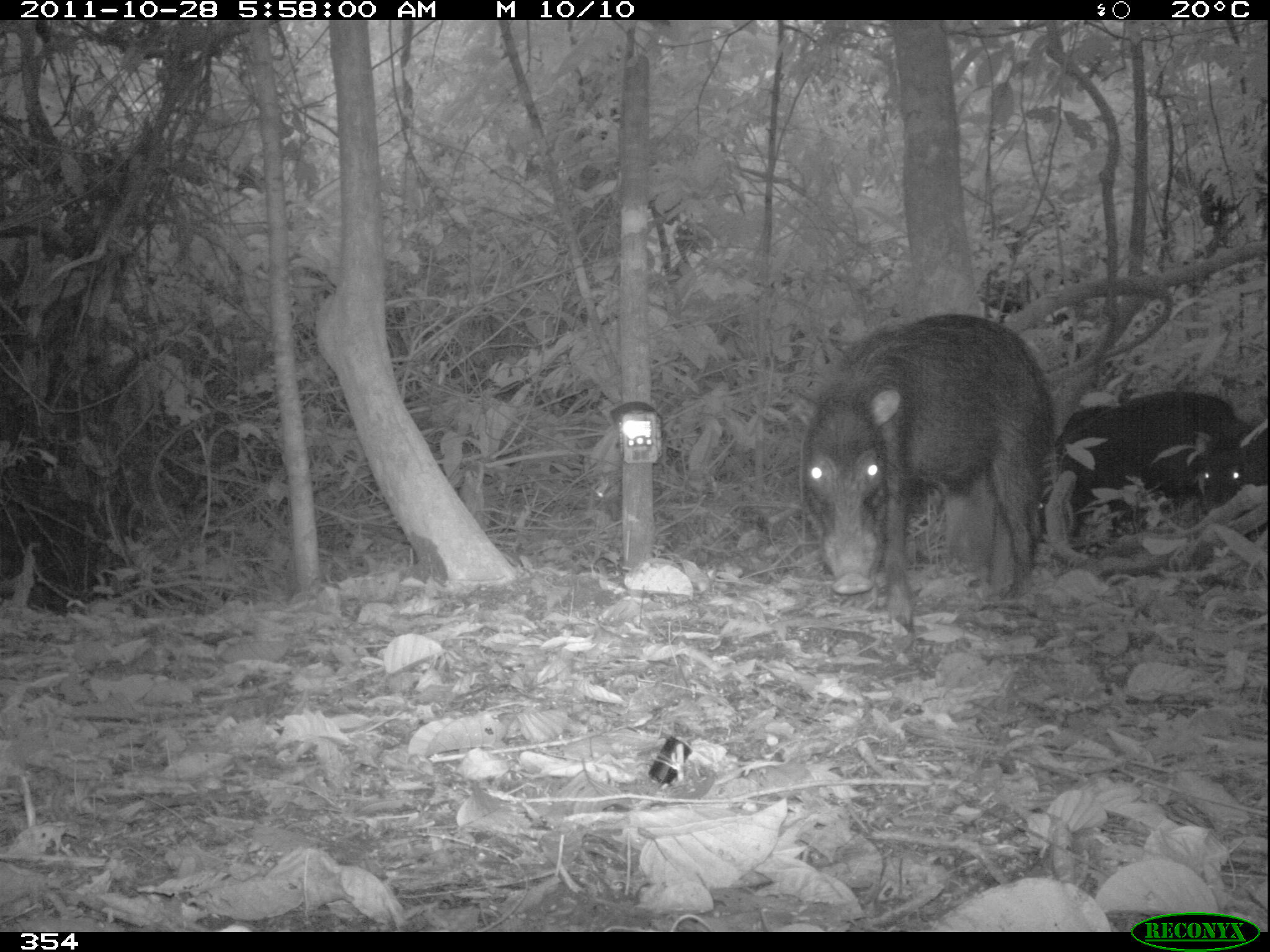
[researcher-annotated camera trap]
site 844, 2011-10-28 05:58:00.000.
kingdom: Animalia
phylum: Chordata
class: Mammalia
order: Artiodactyla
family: Tayassuidae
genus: Tayassu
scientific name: Tayassu pecari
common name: white-lipped peccary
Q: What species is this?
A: Tayassu pecari (white-lipped peccary).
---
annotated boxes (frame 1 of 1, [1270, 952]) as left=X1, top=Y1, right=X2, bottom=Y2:
tayassu pecari: left=786, top=312, right=1056, bottom=635; left=1034, top=386, right=1240, bottom=544; left=1188, top=421, right=1263, bottom=536